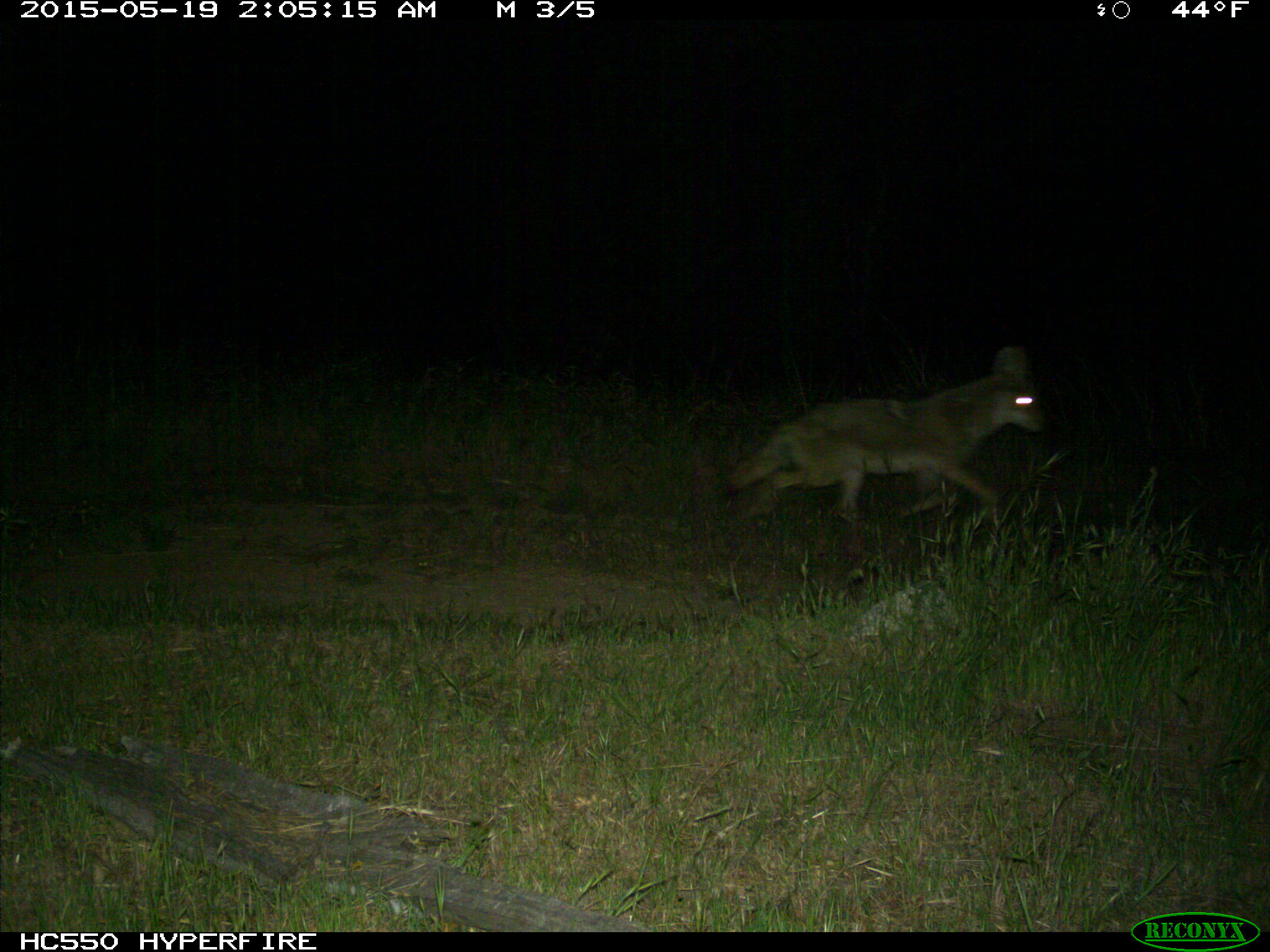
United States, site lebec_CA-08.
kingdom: Animalia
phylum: Chordata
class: Mammalia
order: Carnivora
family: Canidae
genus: Canis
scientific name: Canis latrans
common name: coyote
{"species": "Canis latrans (coyote)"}